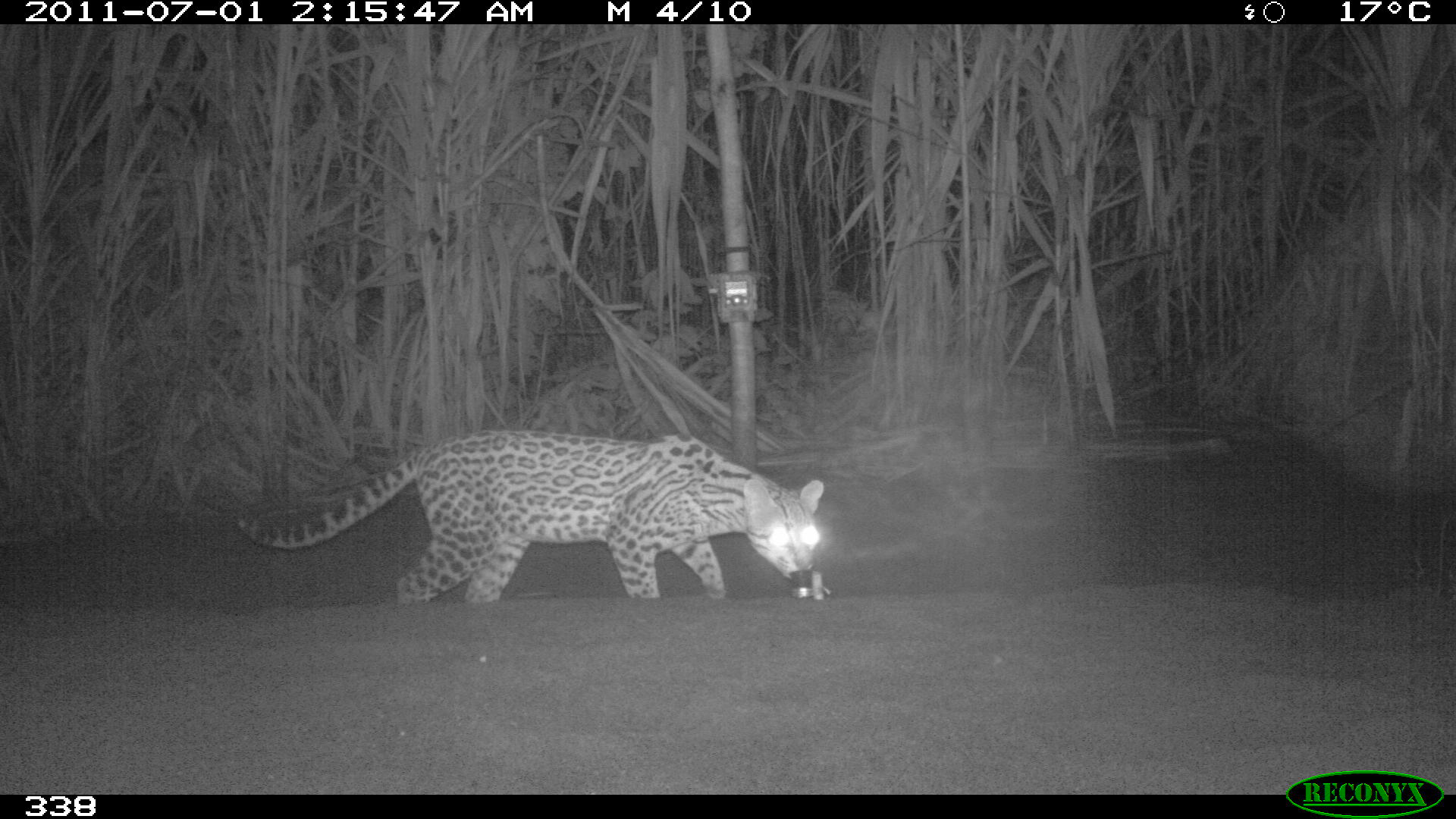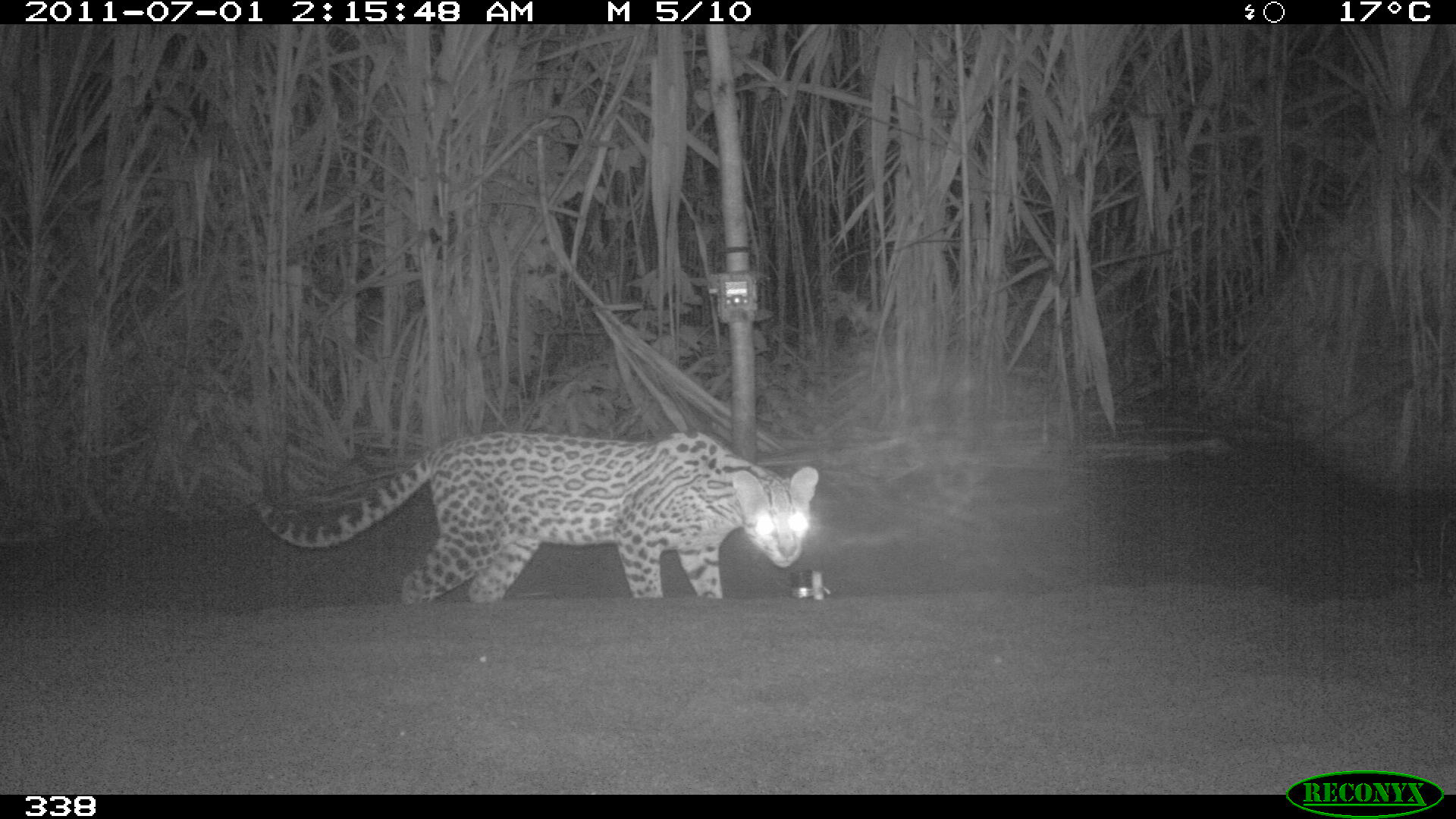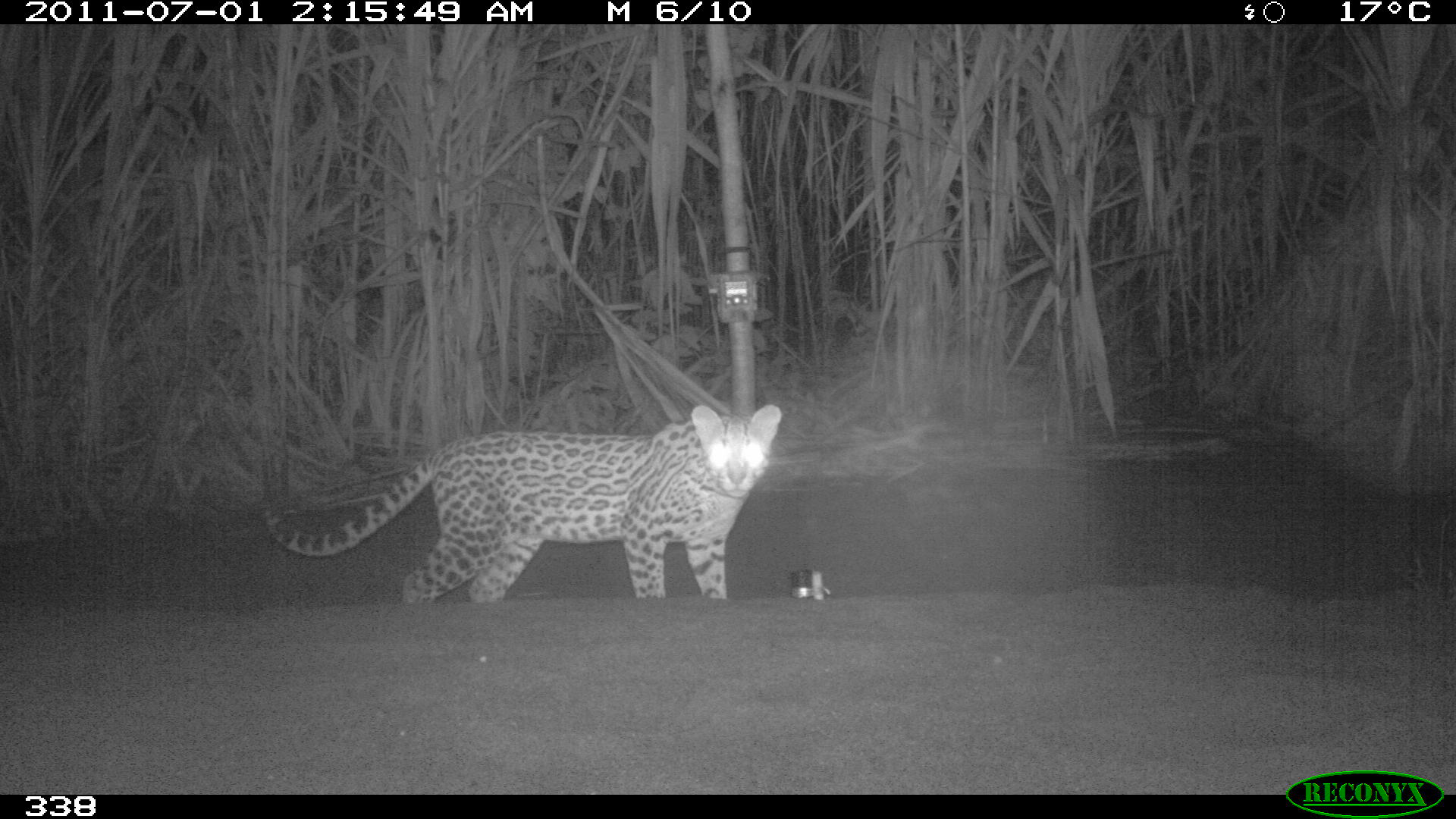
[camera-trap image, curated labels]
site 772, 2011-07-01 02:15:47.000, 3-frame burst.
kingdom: Animalia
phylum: Chordata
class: Mammalia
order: Carnivora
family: Felidae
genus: Leopardus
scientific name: Leopardus pardalis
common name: ocelot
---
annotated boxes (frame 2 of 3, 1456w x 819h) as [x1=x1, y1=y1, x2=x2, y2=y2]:
leopardus pardalis: [x1=255, y1=430, x2=819, y2=605]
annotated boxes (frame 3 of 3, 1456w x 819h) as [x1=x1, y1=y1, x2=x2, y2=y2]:
leopardus pardalis: [x1=254, y1=404, x2=781, y2=603]